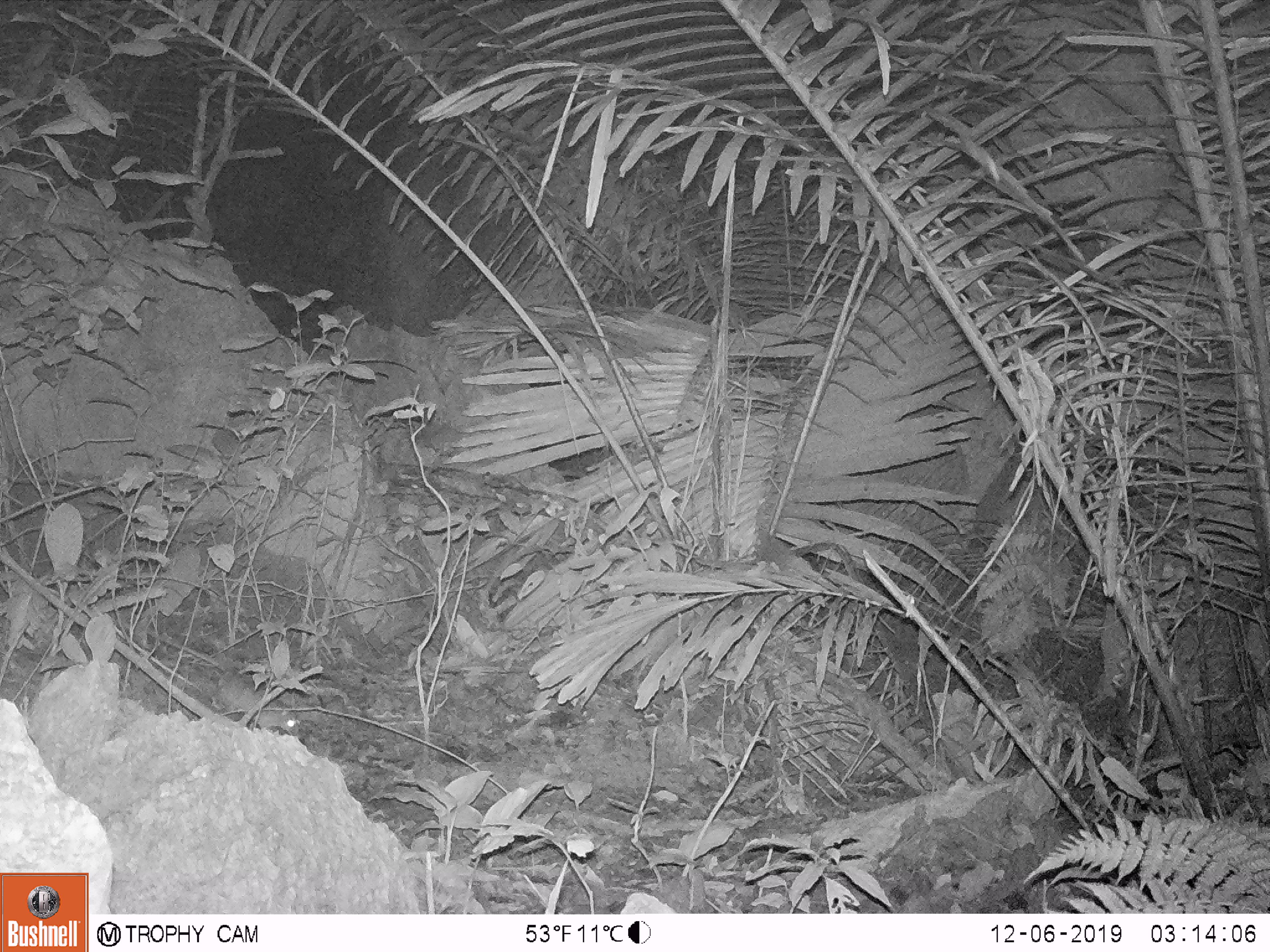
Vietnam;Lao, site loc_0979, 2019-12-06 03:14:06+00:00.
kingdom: Animalia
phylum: Chordata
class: Mammalia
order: Rodentia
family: Muridae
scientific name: Muridae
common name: old-world mice and rats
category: unidentified murid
Unidentified murid (old-world mice and rats) (Muridae). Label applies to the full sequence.